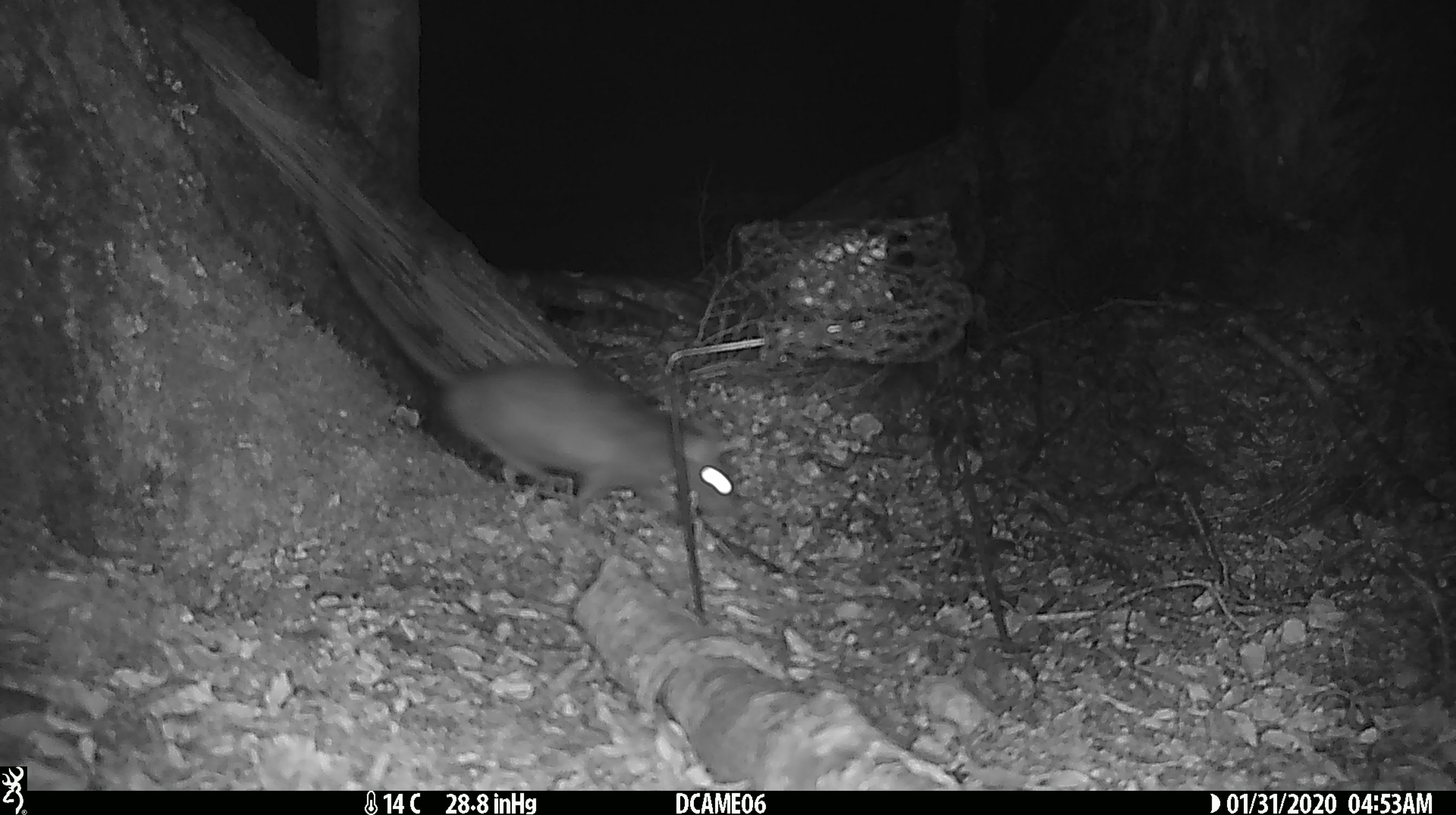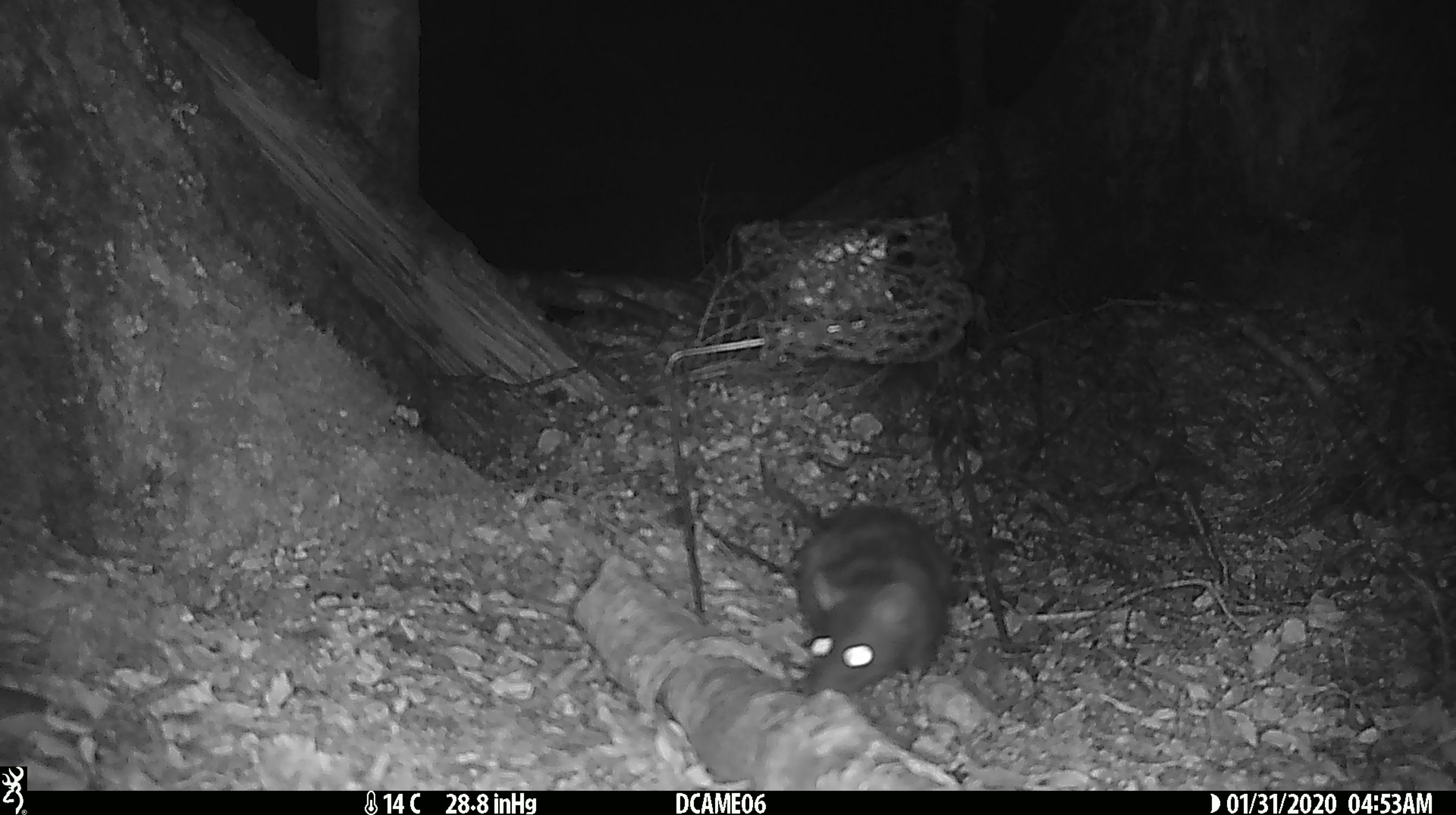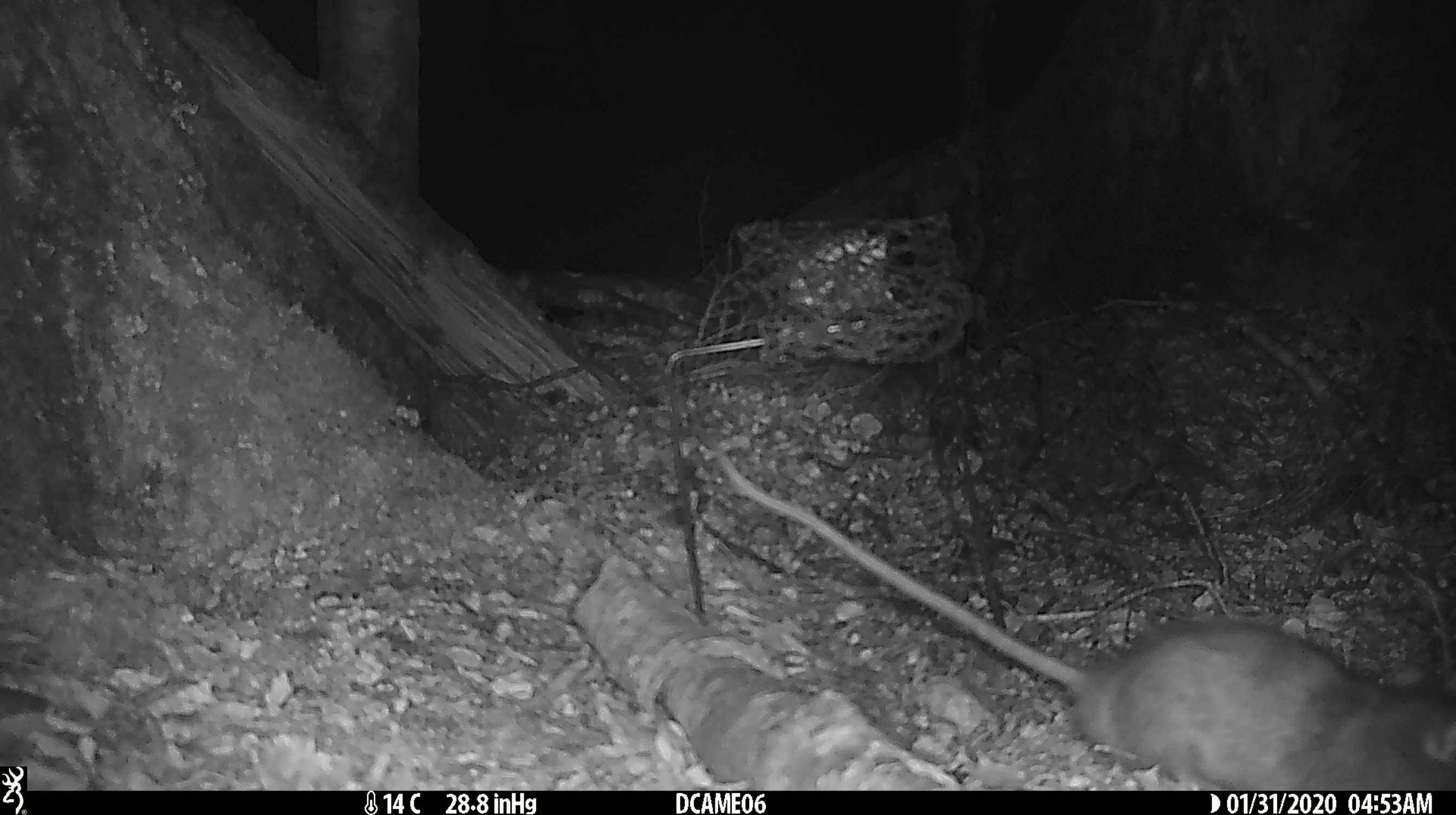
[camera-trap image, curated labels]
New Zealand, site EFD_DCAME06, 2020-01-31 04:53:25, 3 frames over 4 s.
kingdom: Animalia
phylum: Chordata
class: Mammalia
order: Rodentia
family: Muridae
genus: Rattus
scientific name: Rattus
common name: rat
Rat (Rattus).